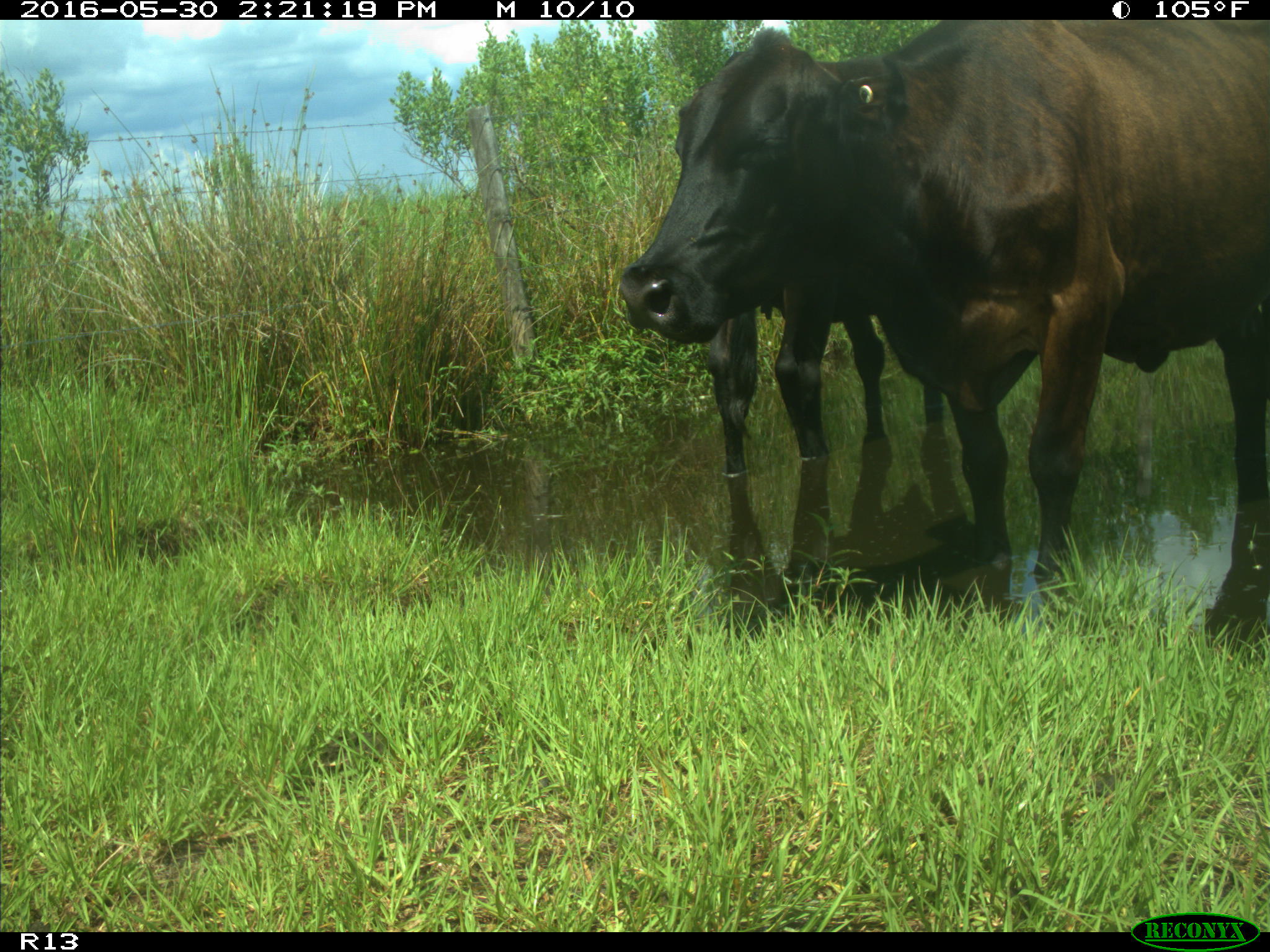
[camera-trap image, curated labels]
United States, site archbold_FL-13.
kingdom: Animalia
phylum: Chordata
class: Mammalia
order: Artiodactyla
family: Bovidae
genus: Bos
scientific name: Bos taurus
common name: domestic cow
Bos taurus (domestic cow).